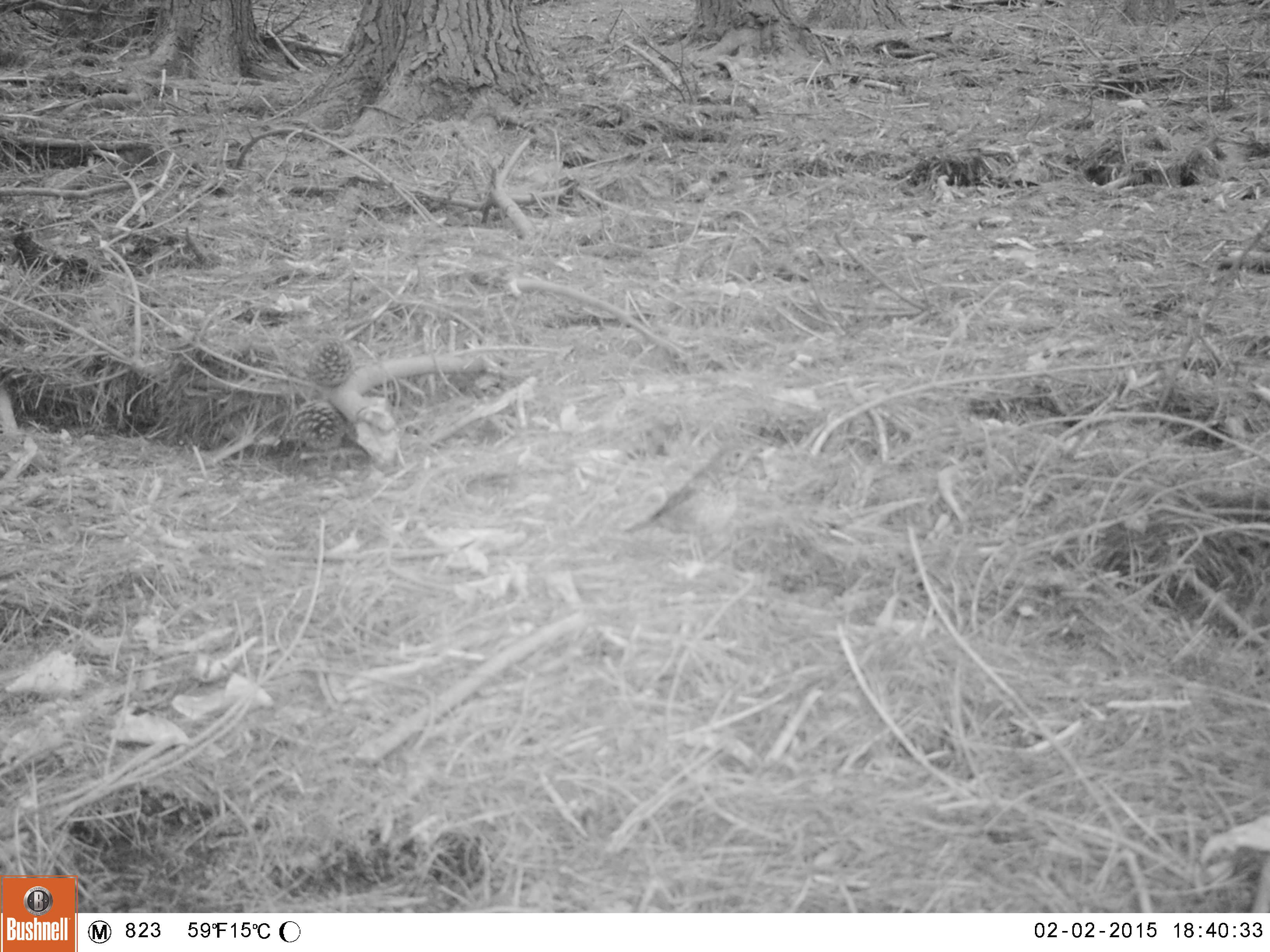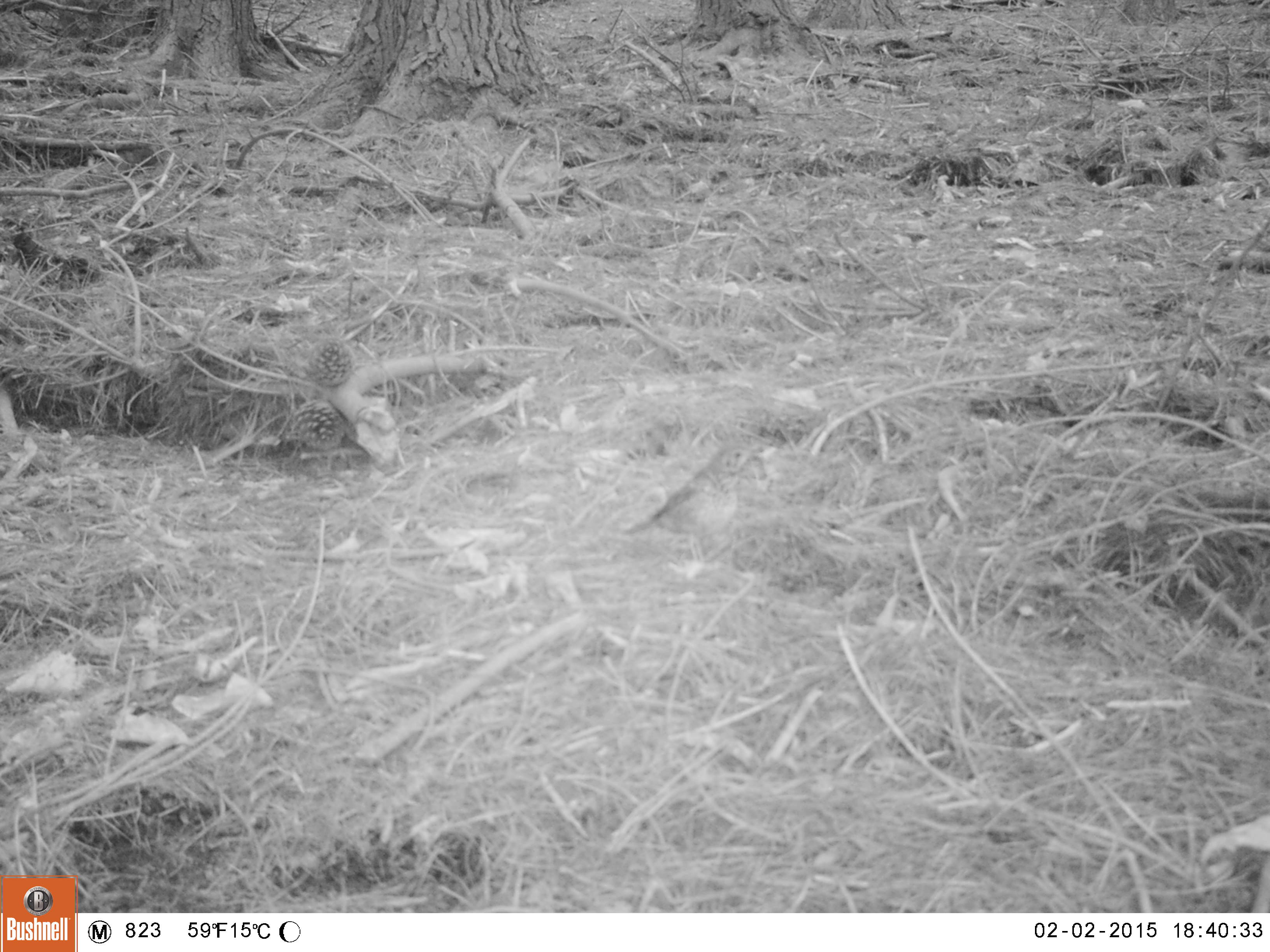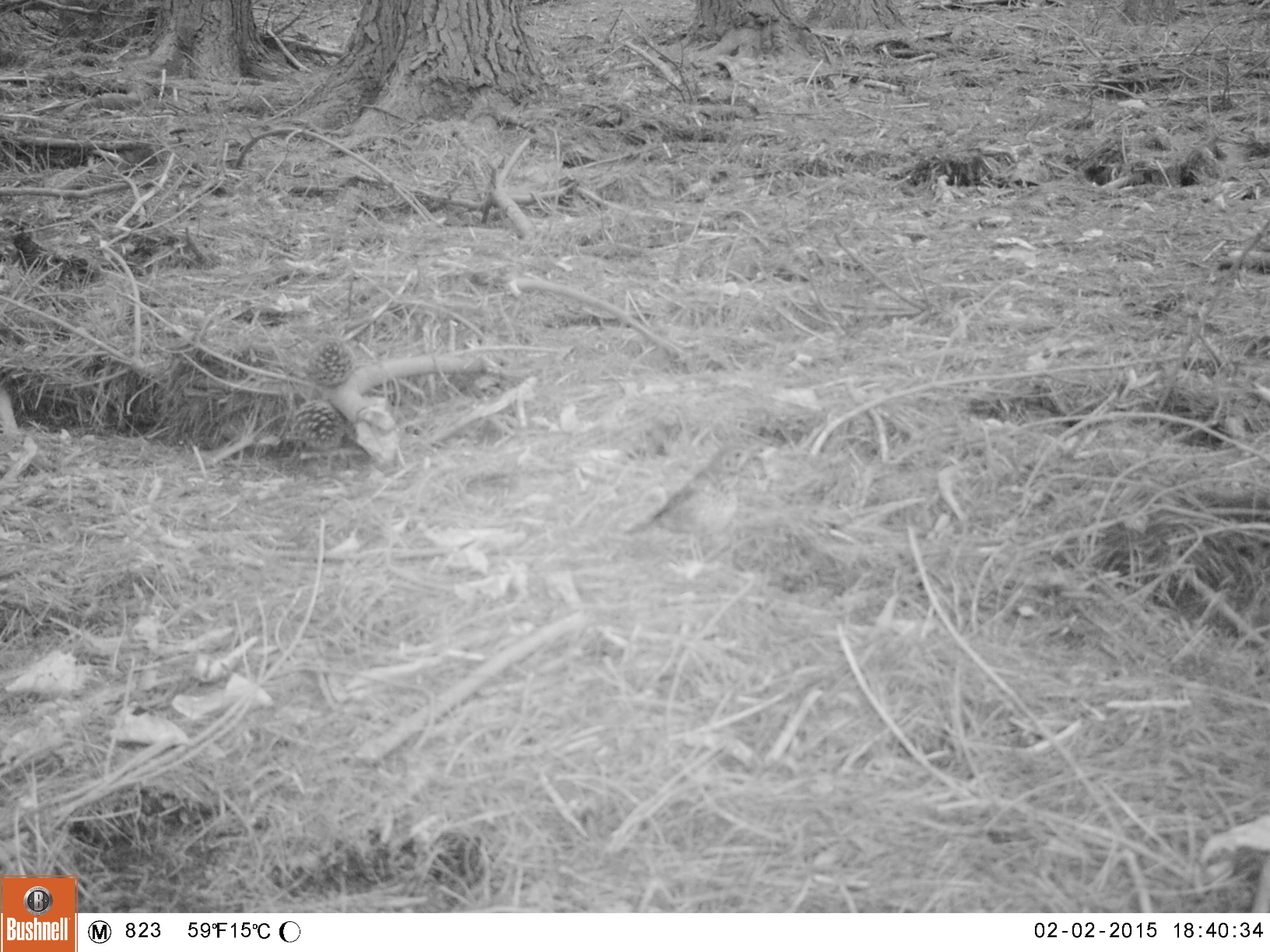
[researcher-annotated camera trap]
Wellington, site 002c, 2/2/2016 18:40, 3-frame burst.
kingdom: Animalia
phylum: Chordata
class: Aves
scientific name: Aves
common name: bird